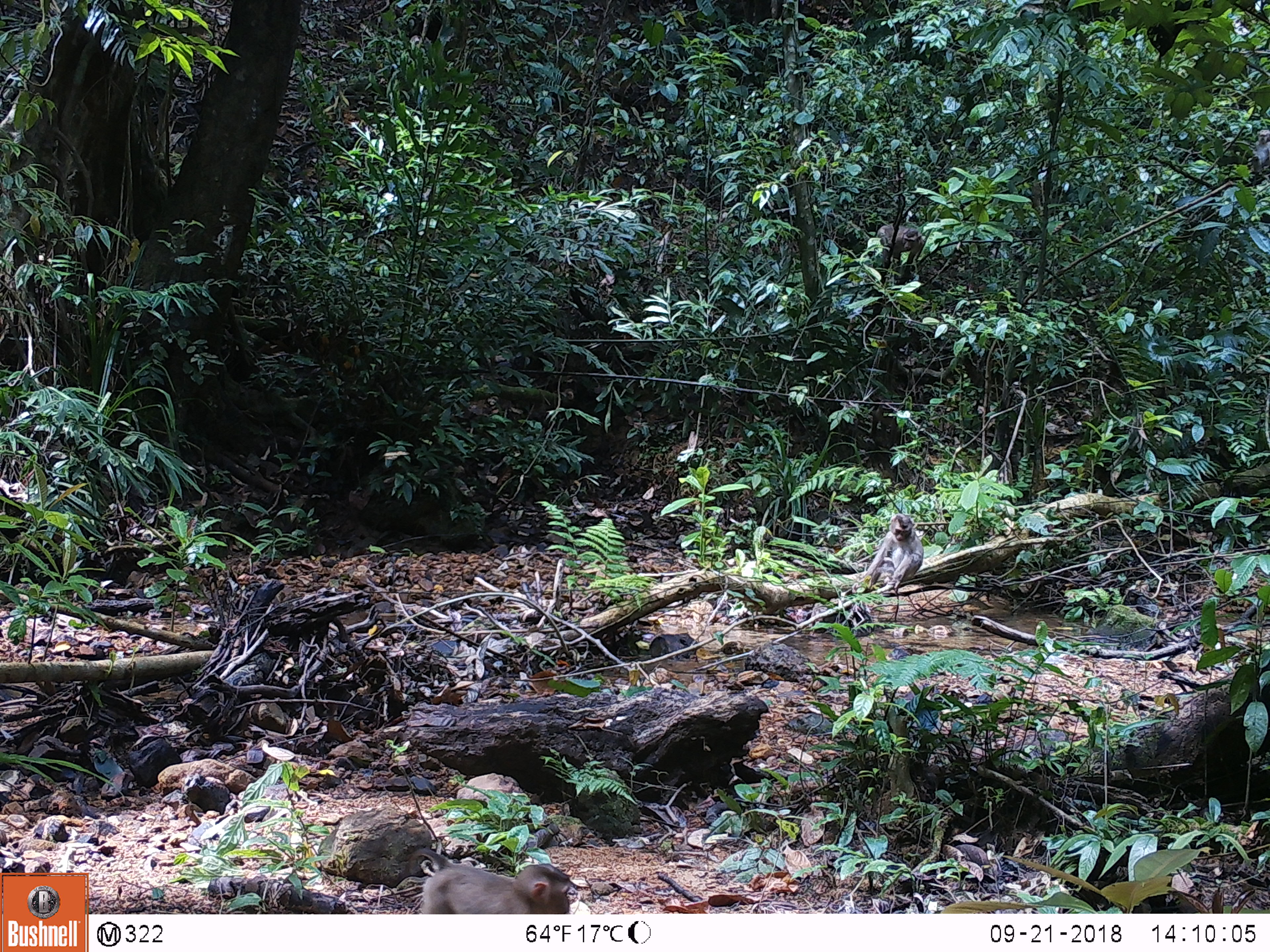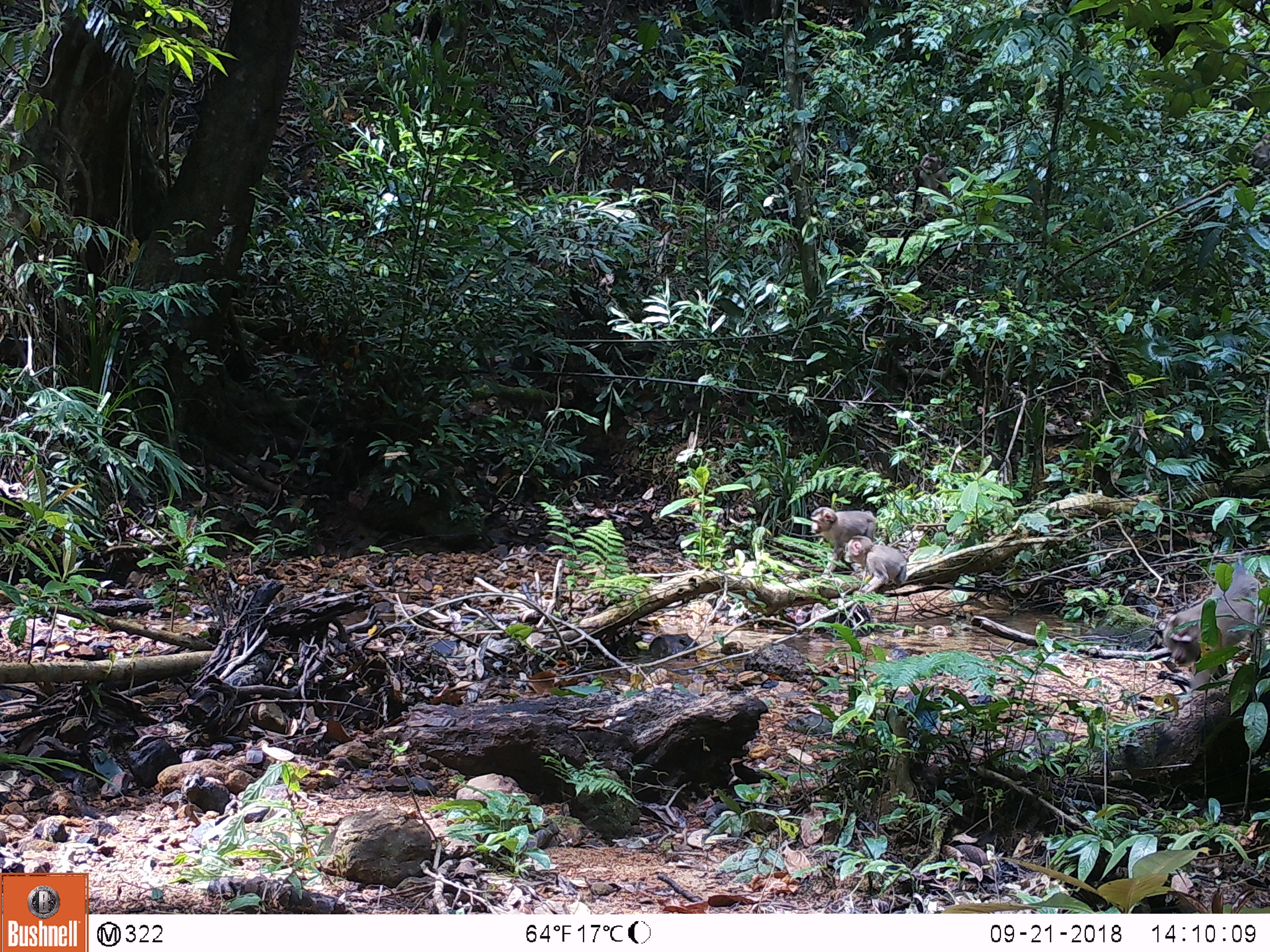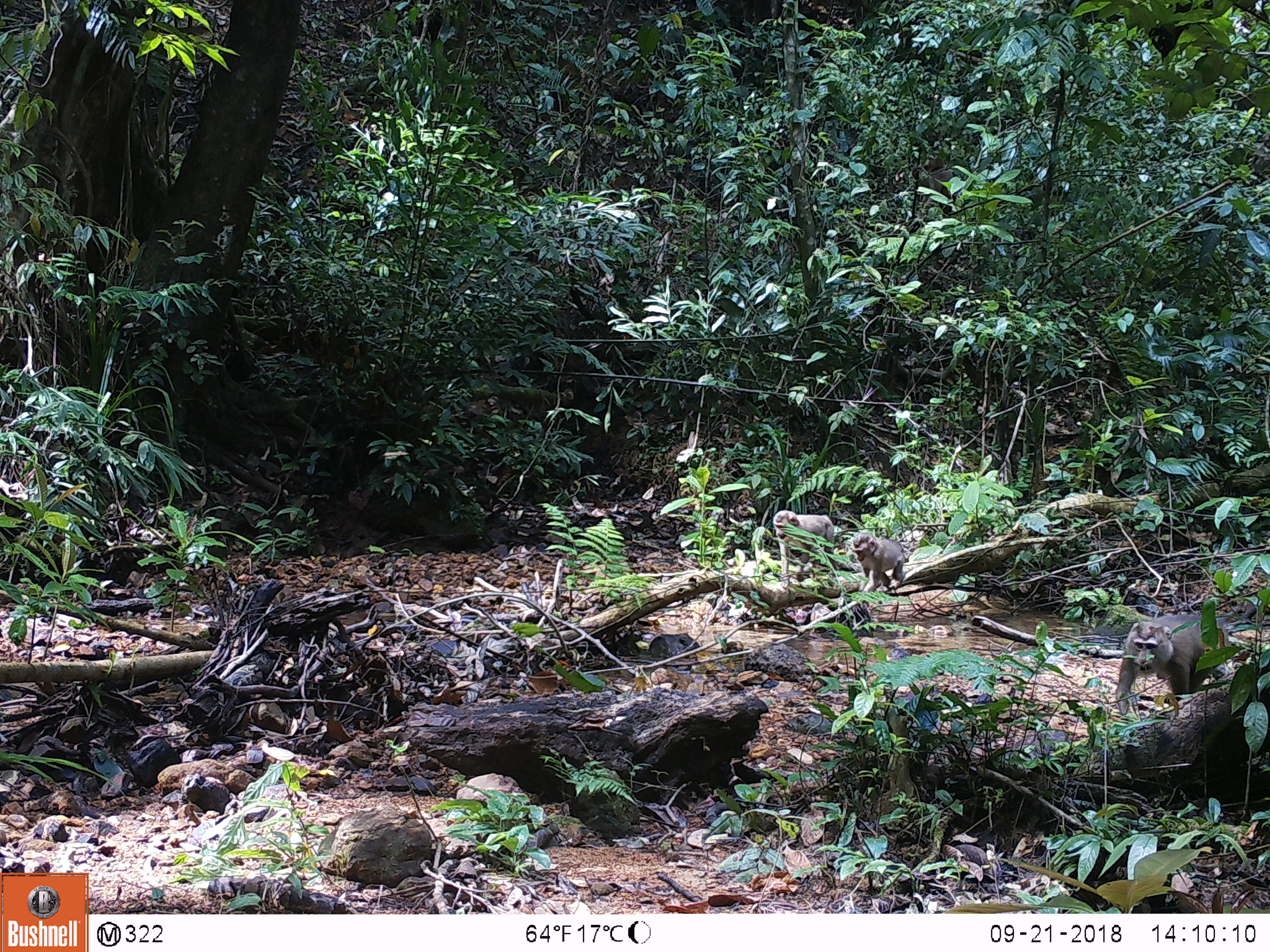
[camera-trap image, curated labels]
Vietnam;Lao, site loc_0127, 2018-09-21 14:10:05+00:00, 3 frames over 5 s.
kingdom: Animalia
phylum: Chordata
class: Mammalia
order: Primates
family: Cercopithecidae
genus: Macaca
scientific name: Macaca nemestrina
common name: pig-tailed macaque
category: pig tailed macaque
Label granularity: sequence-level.